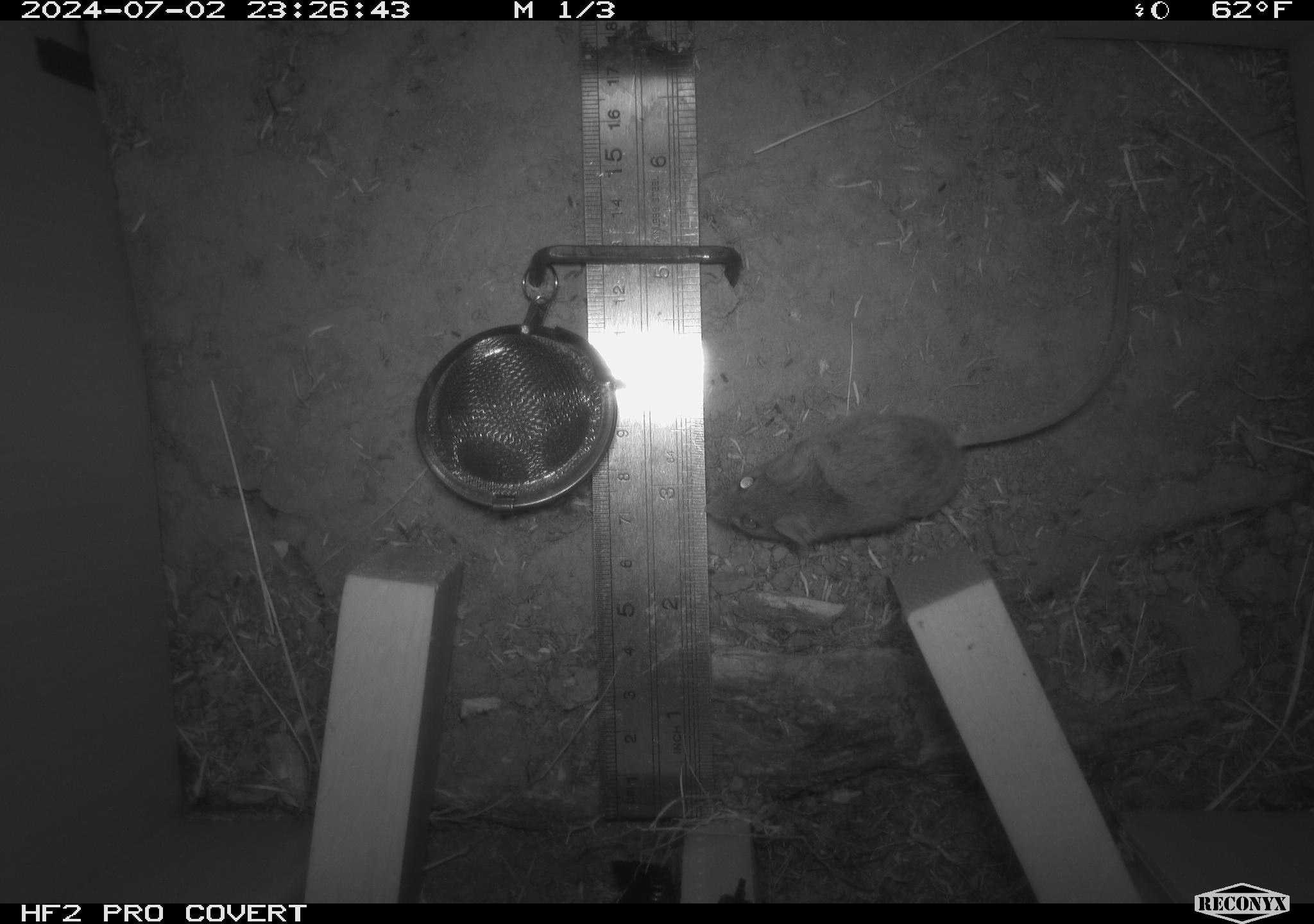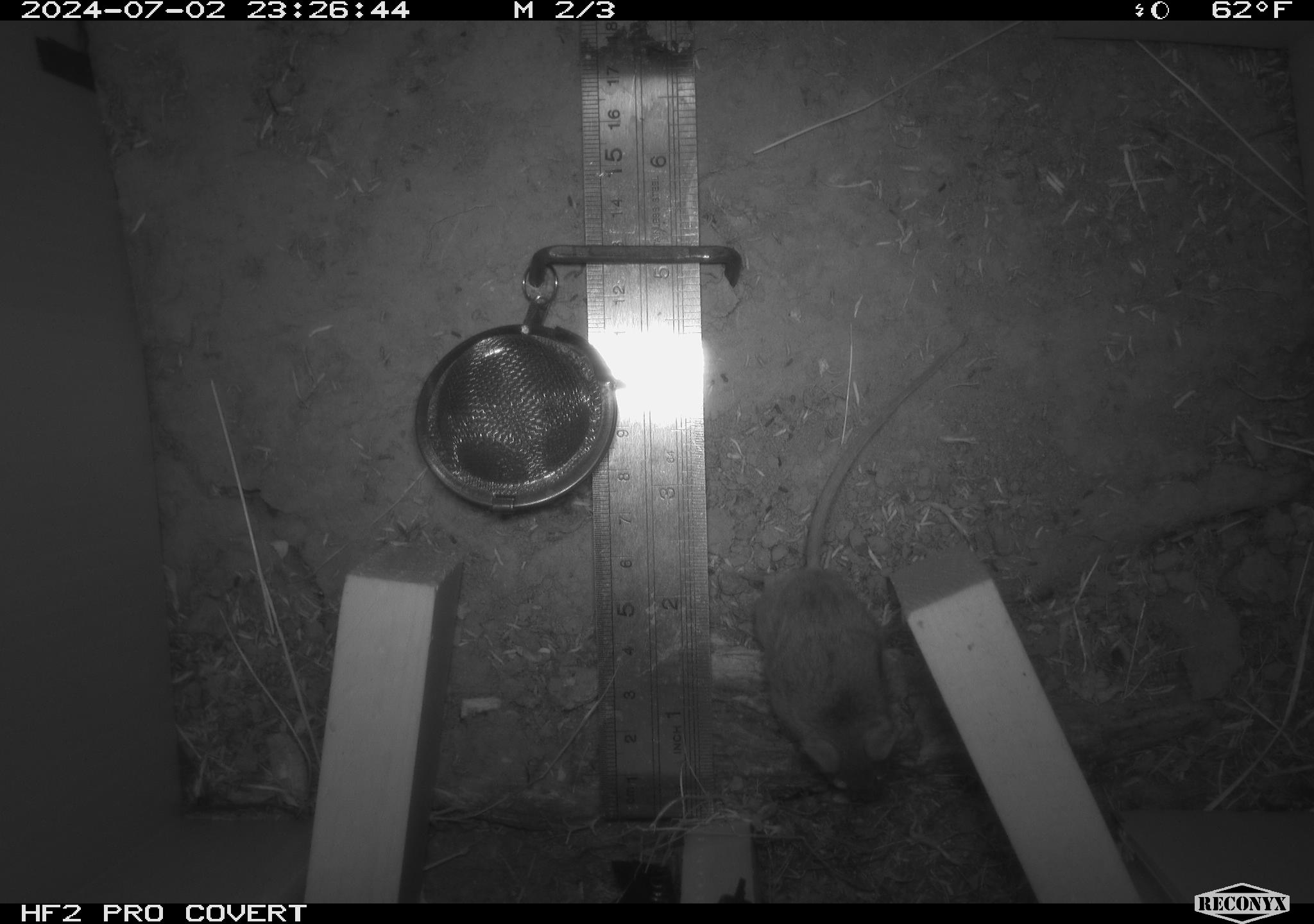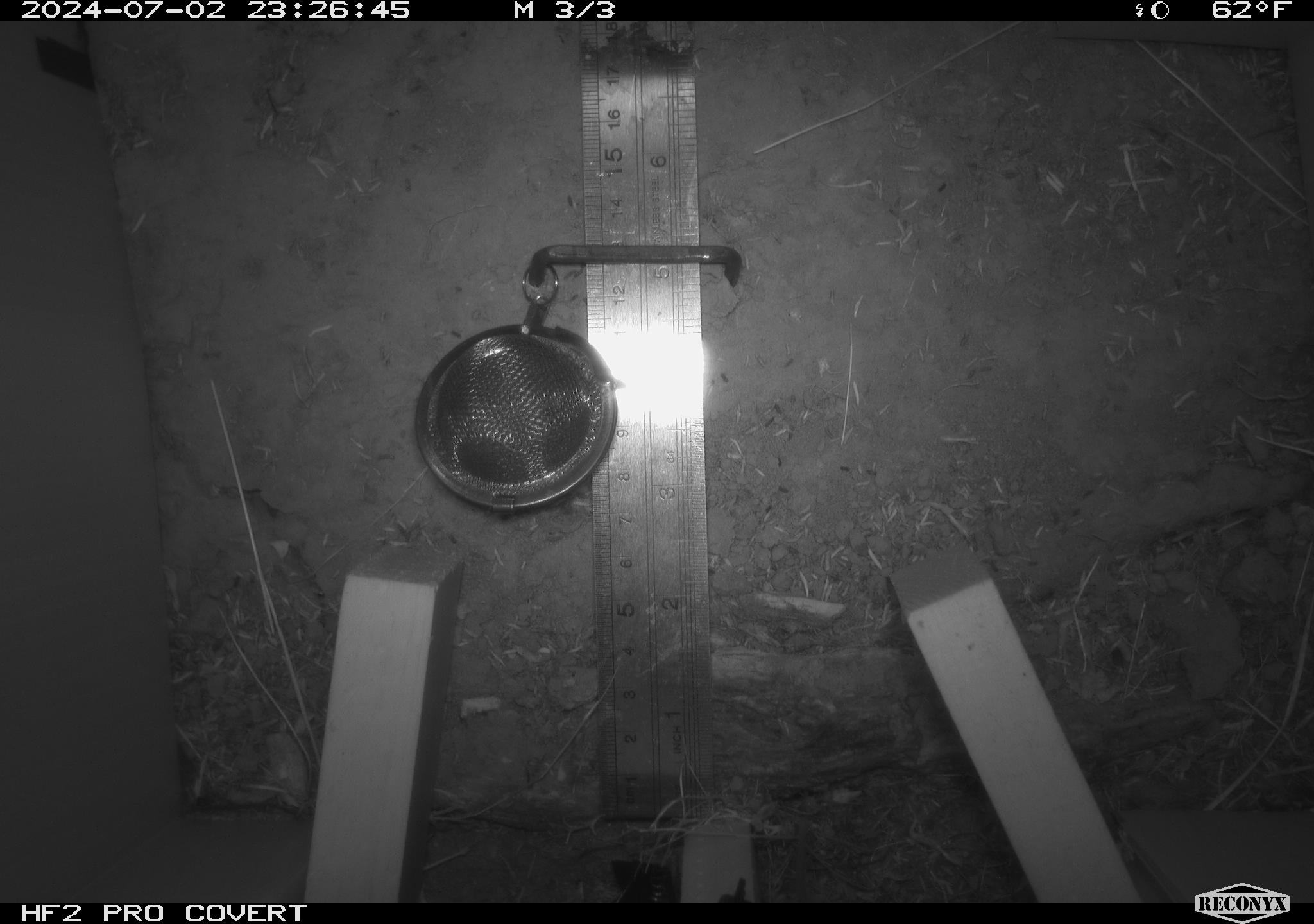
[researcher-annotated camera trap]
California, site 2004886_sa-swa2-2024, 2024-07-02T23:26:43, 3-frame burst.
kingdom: Animalia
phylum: Chordata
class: Mammalia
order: Rodentia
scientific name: Rodentia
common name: mouse species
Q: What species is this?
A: Mouse species (Rodentia).